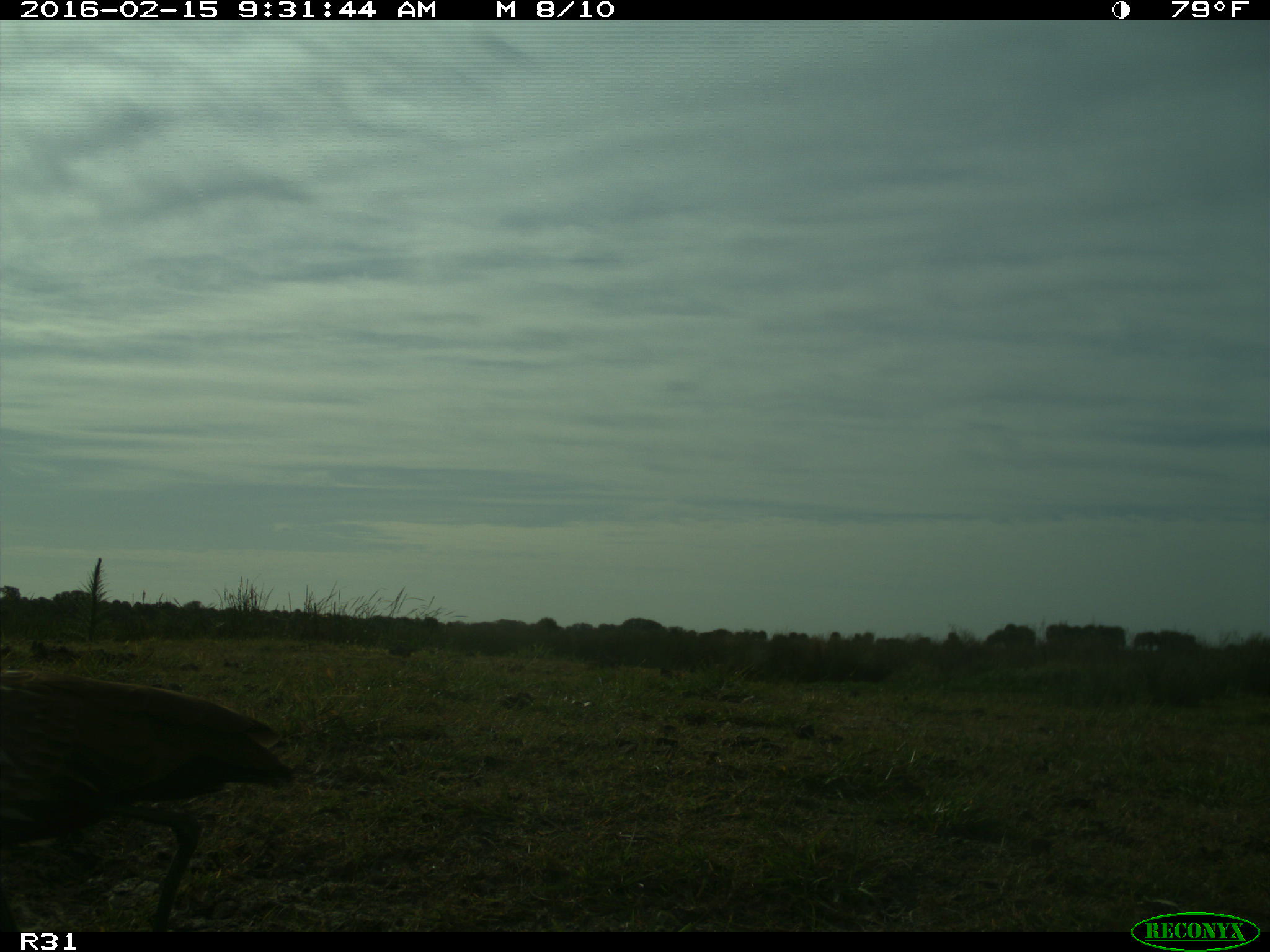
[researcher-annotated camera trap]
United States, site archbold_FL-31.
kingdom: Animalia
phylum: Chordata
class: Aves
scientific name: Aves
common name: birds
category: unidentified bird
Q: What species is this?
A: Unidentified bird (birds) (Aves).